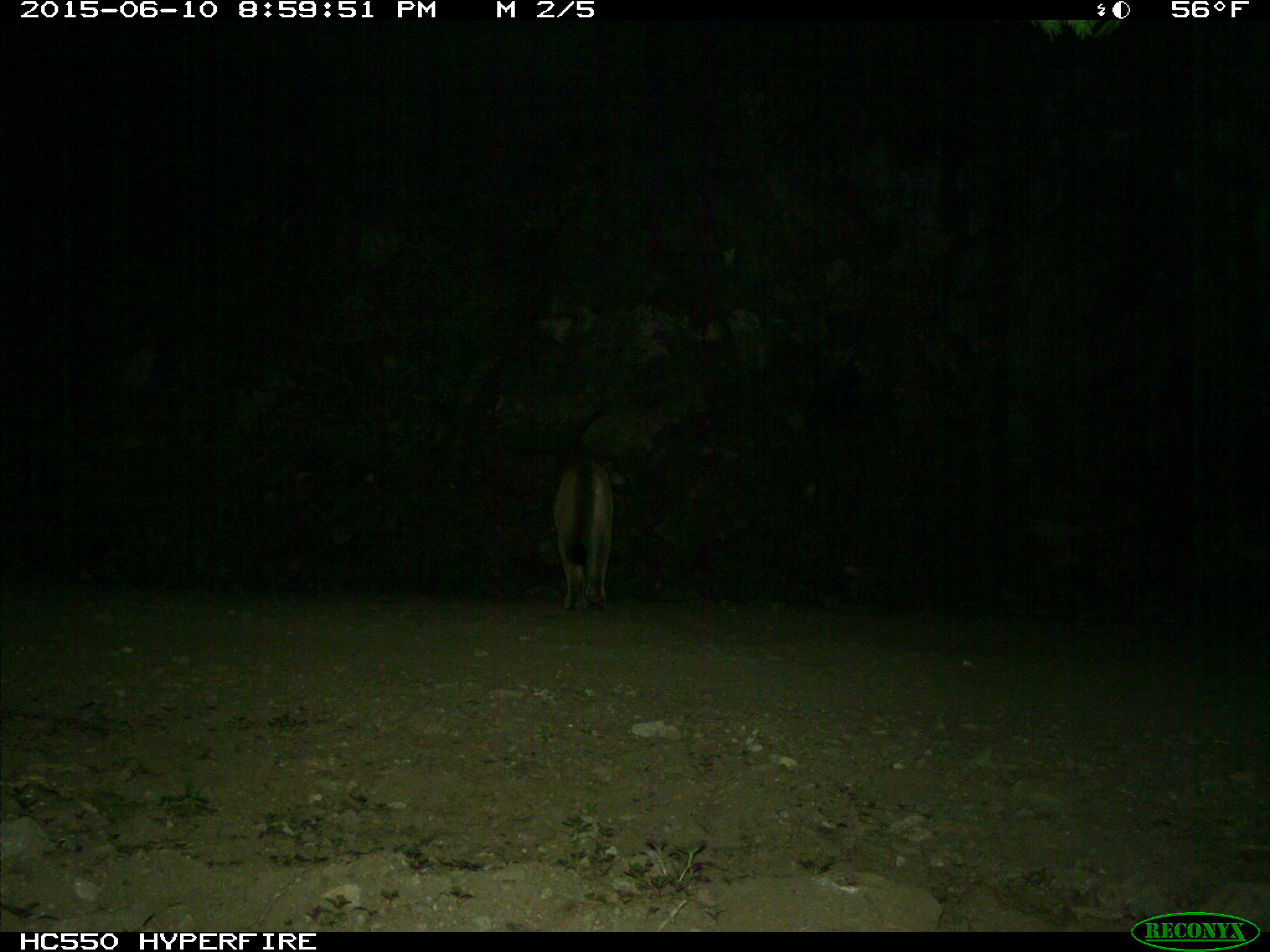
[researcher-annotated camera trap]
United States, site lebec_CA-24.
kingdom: Animalia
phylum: Chordata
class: Mammalia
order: Carnivora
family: Felidae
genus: Puma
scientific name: Puma concolor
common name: mountain lion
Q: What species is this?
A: Puma concolor (mountain lion).